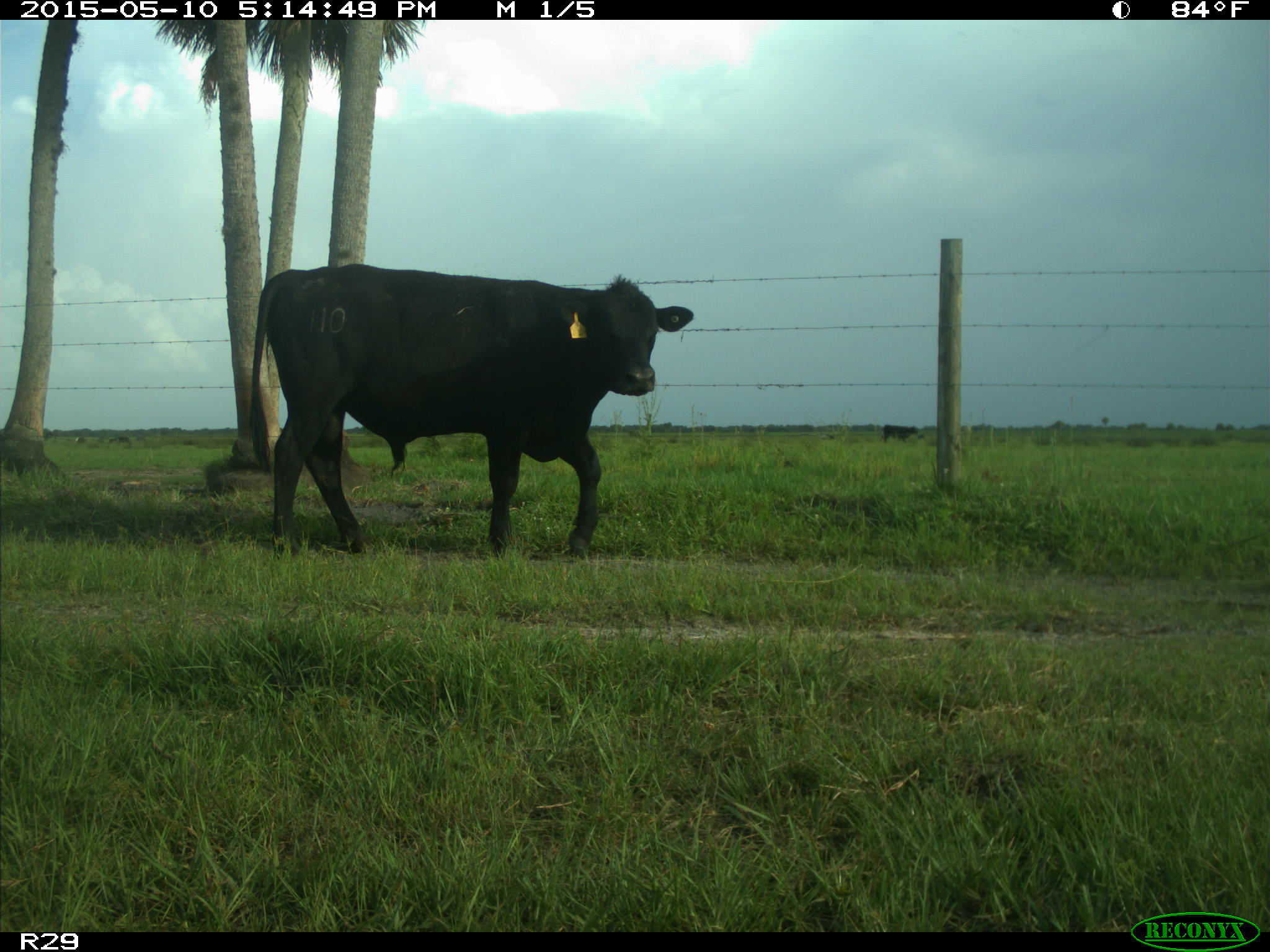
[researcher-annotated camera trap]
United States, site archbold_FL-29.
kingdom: Animalia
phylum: Chordata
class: Mammalia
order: Artiodactyla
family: Bovidae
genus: Bos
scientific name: Bos taurus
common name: domestic cow